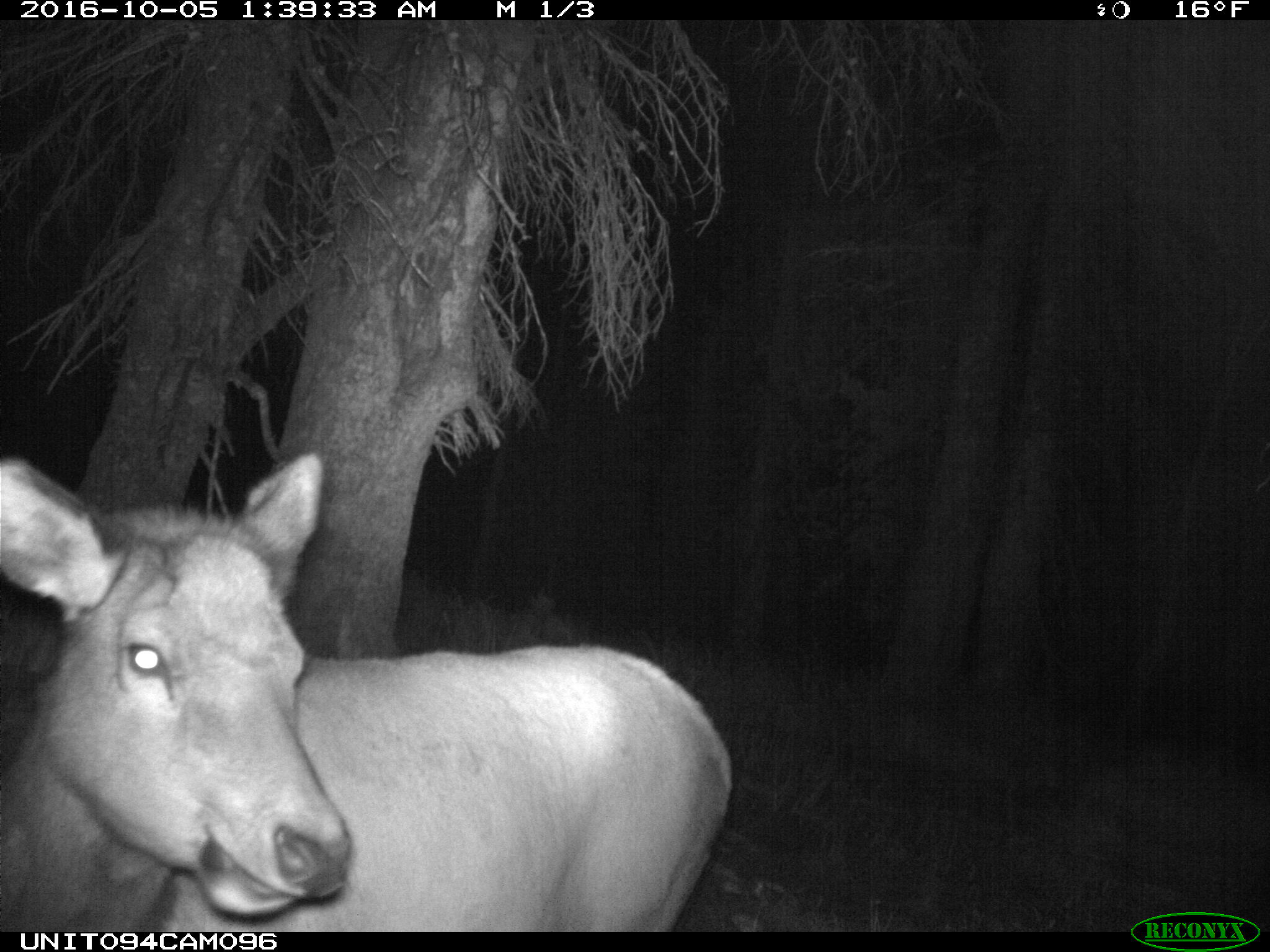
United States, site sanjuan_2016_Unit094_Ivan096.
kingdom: Animalia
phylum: Chordata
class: Mammalia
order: Artiodactyla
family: Cervidae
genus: Cervus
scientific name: Cervus elaphus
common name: red deer